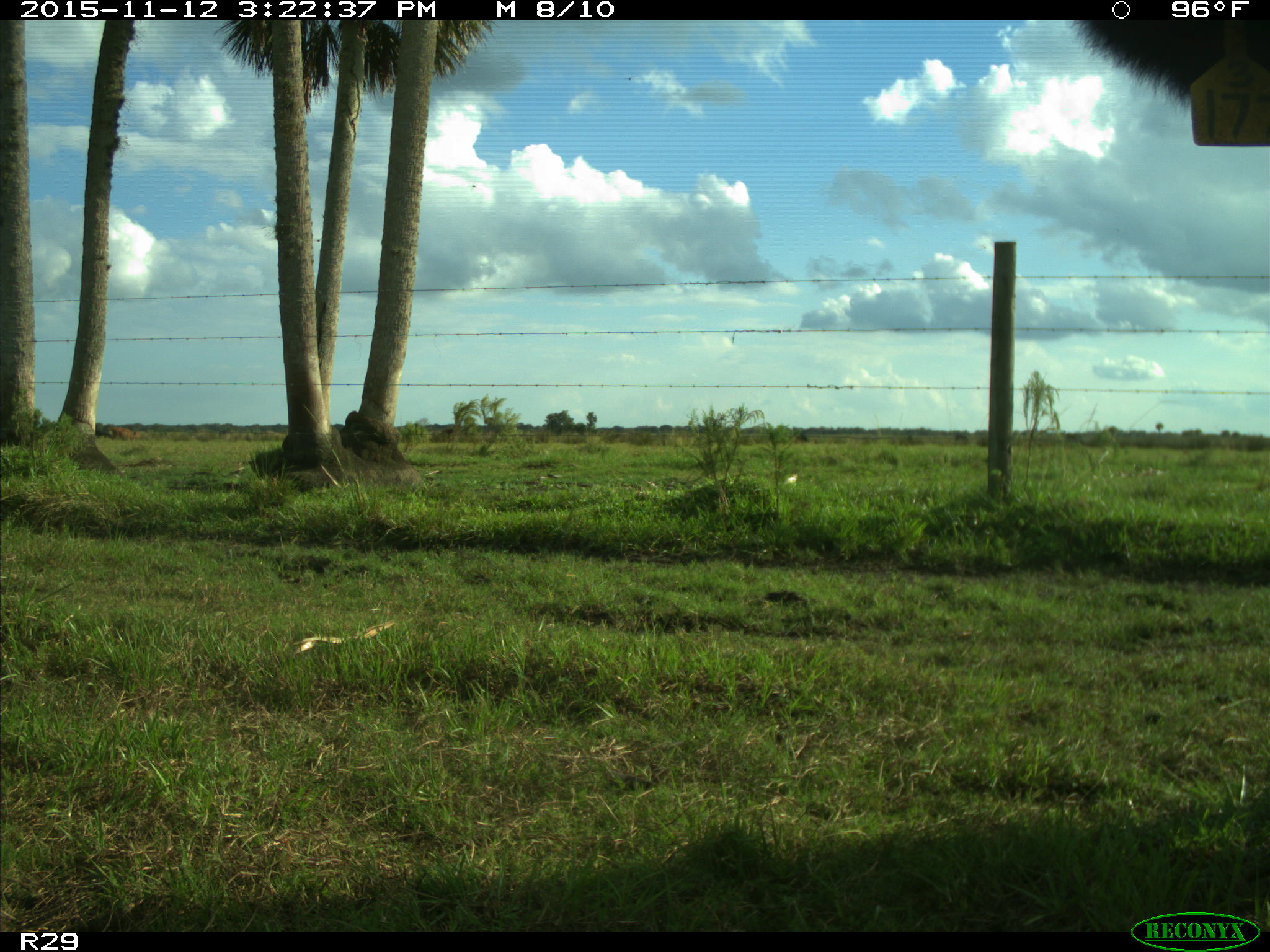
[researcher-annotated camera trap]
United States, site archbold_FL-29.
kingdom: Animalia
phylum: Chordata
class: Mammalia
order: Artiodactyla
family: Bovidae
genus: Bos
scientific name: Bos taurus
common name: domestic cow